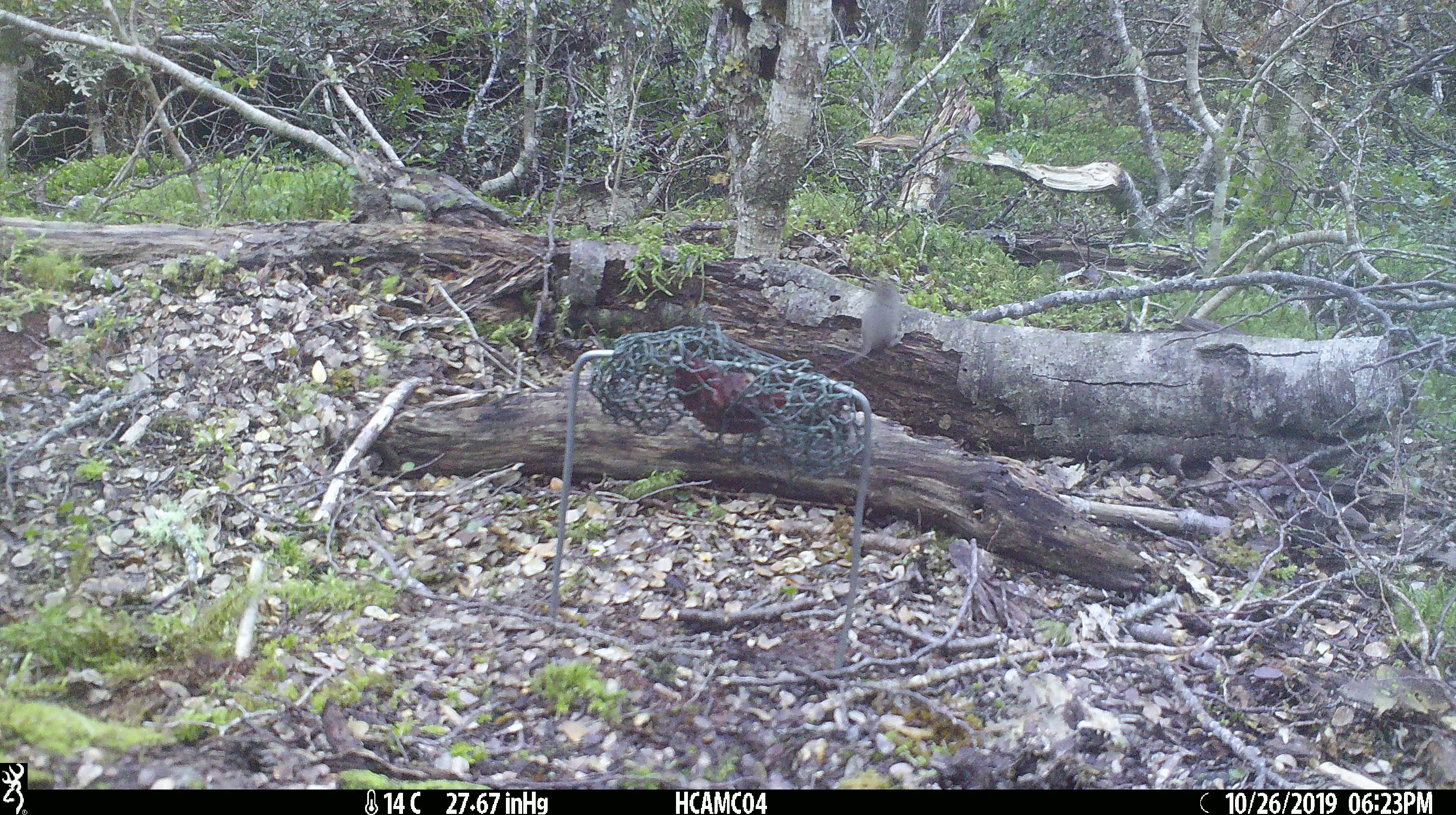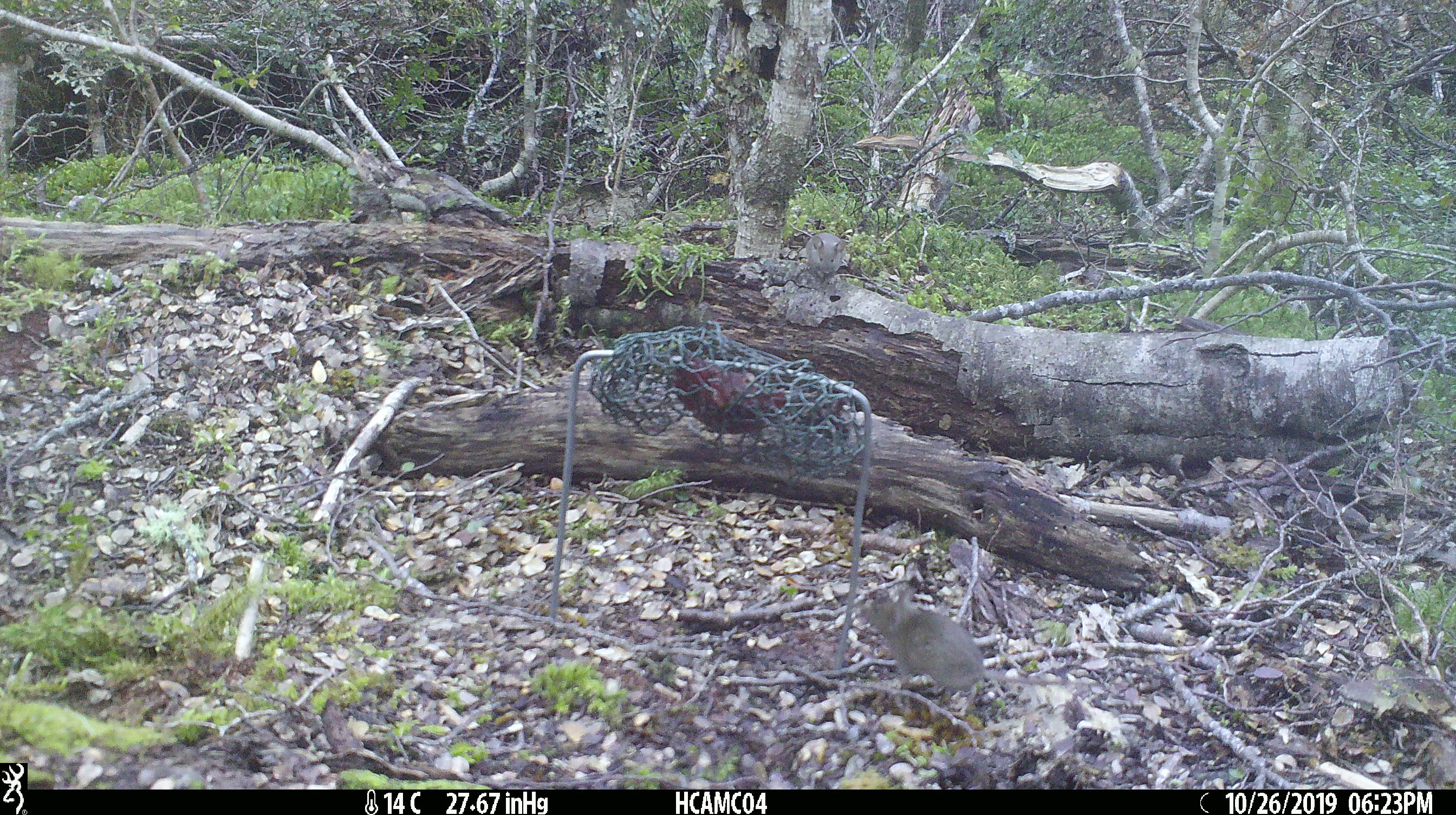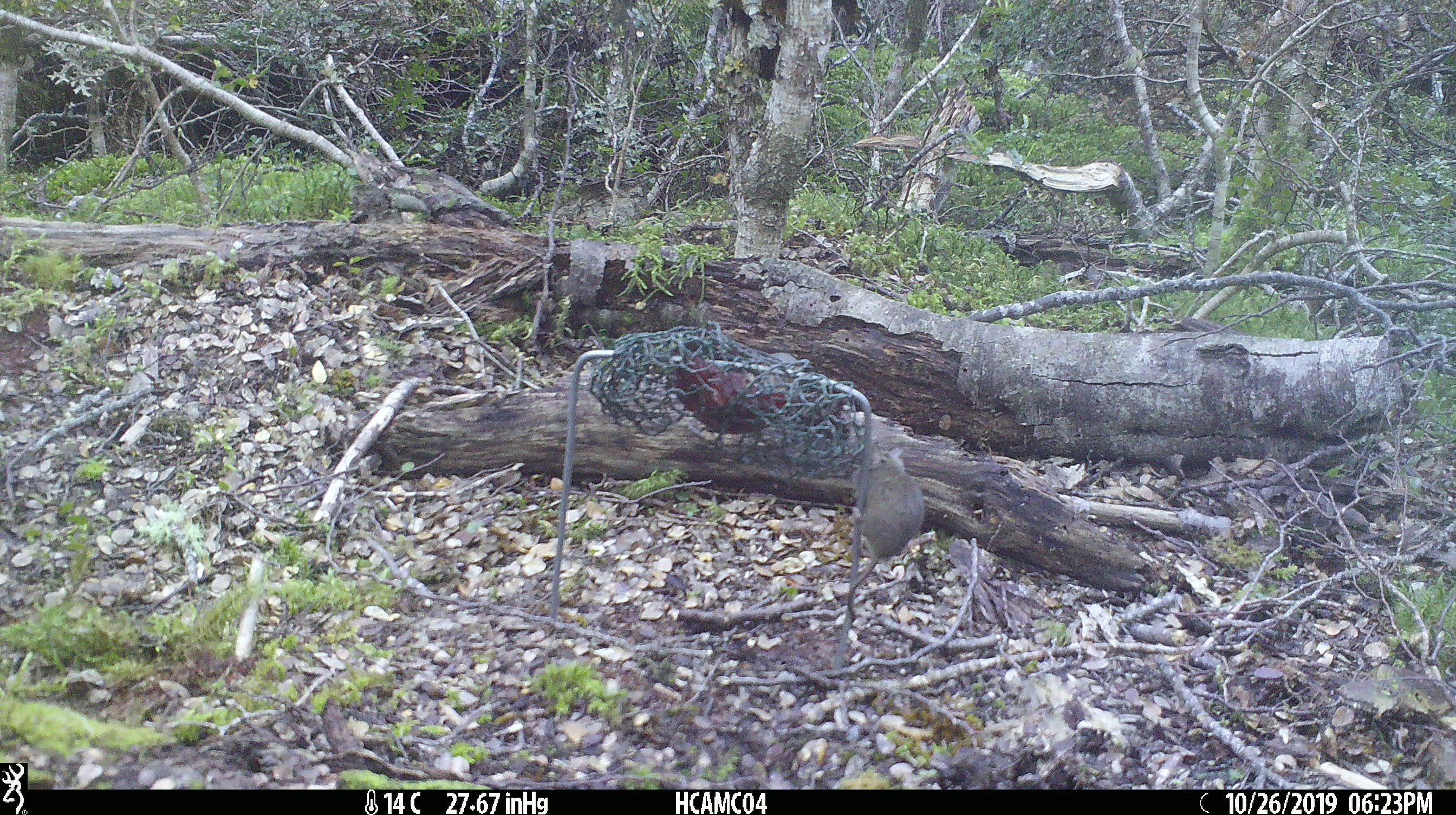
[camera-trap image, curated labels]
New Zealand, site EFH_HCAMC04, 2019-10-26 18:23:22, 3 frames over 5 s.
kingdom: Animalia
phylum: Chordata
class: Mammalia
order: Rodentia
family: Muridae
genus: Mus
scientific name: Mus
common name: mouse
Mouse (Mus).